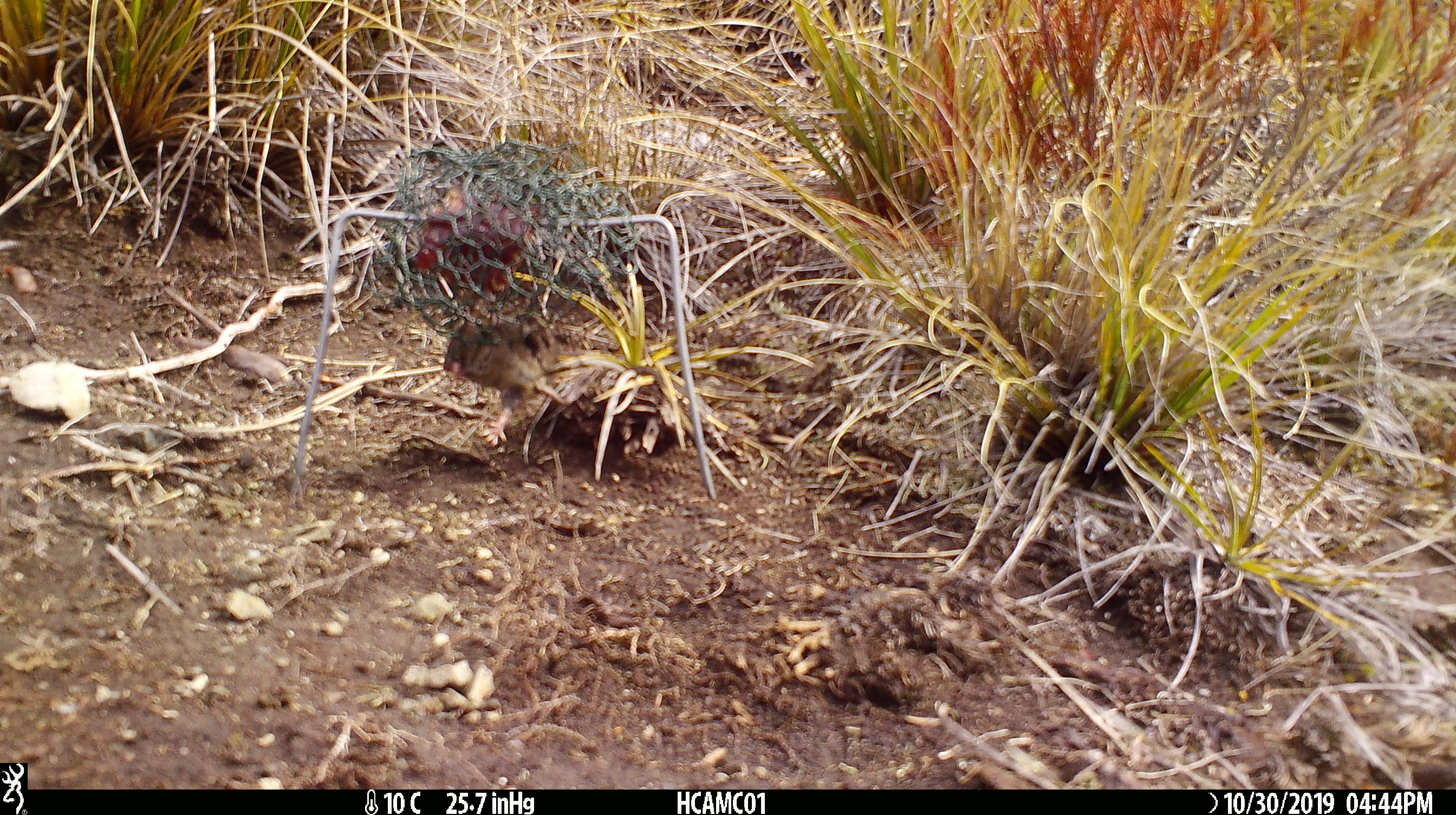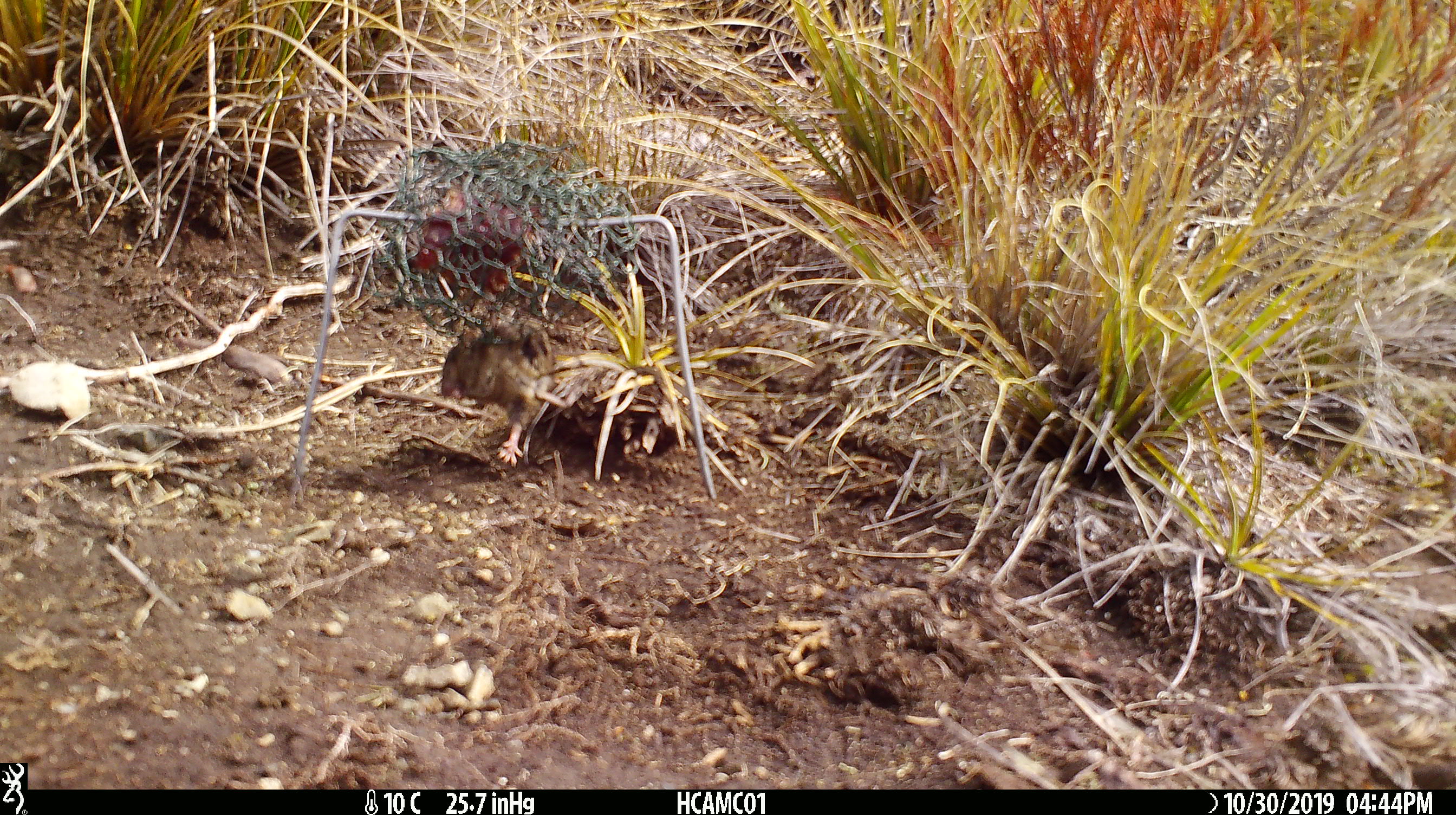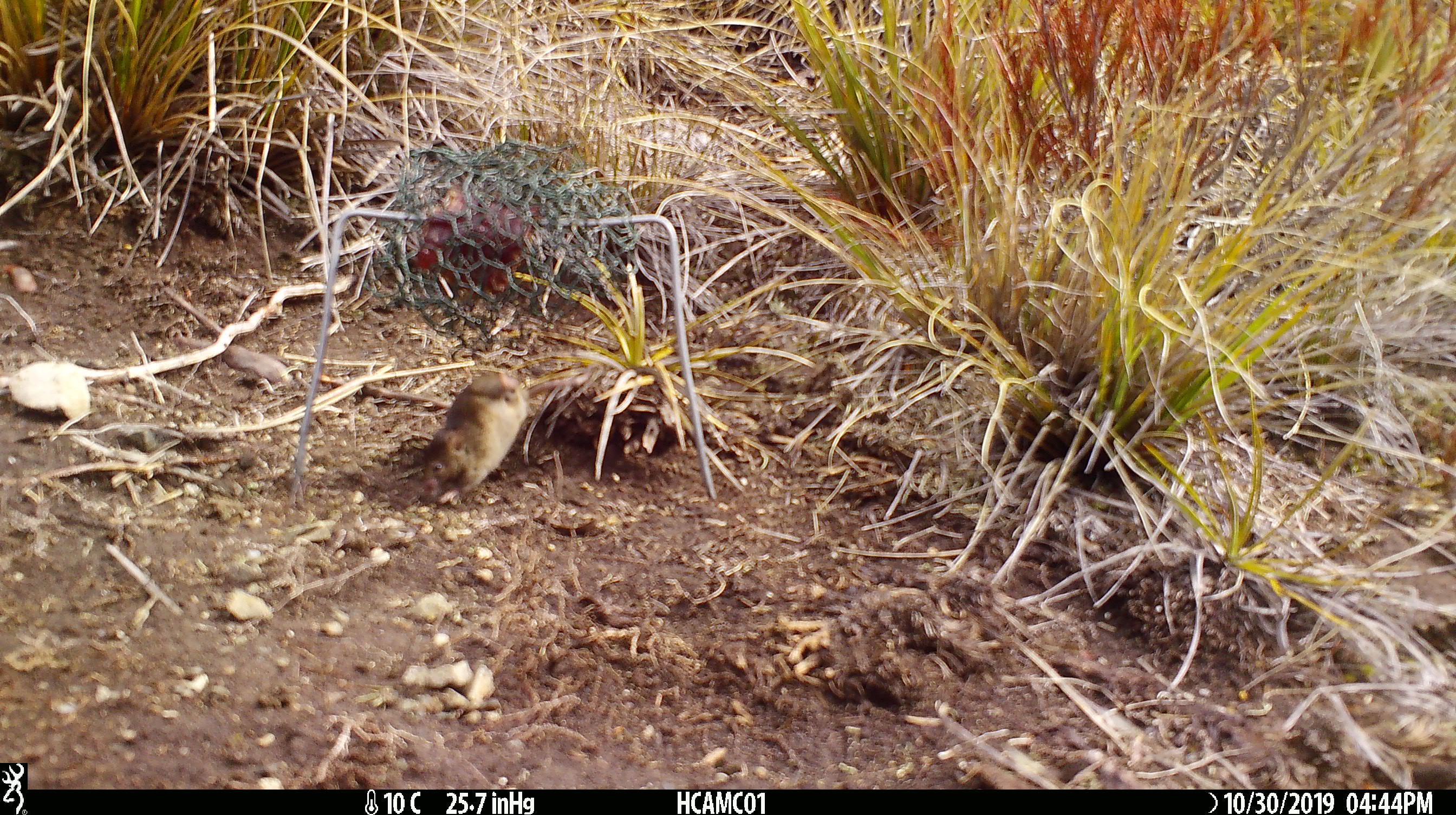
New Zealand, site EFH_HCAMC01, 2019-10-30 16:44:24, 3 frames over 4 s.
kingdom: Animalia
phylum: Chordata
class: Mammalia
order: Rodentia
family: Muridae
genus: Mus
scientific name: Mus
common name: mouse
Mouse (Mus).